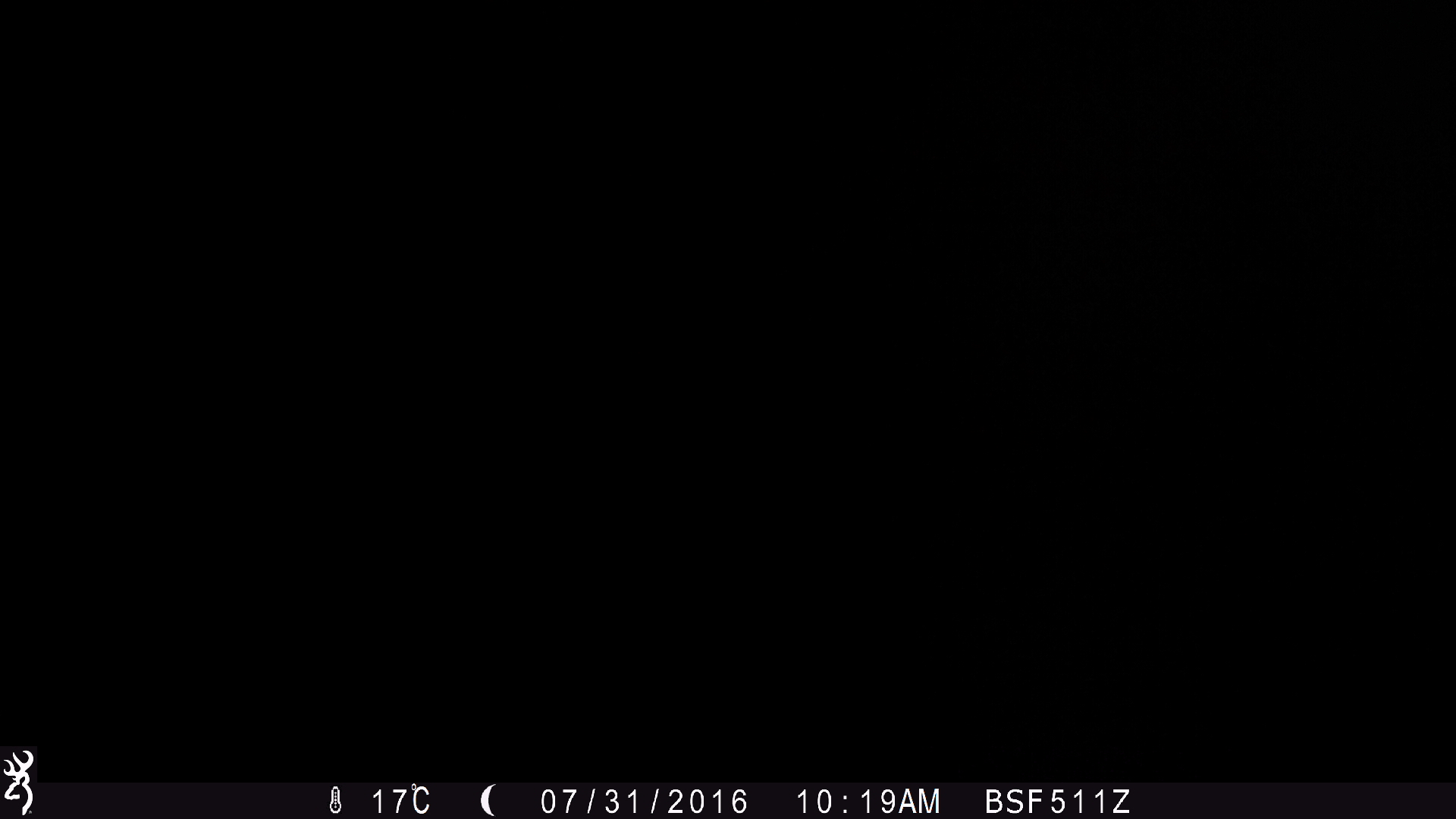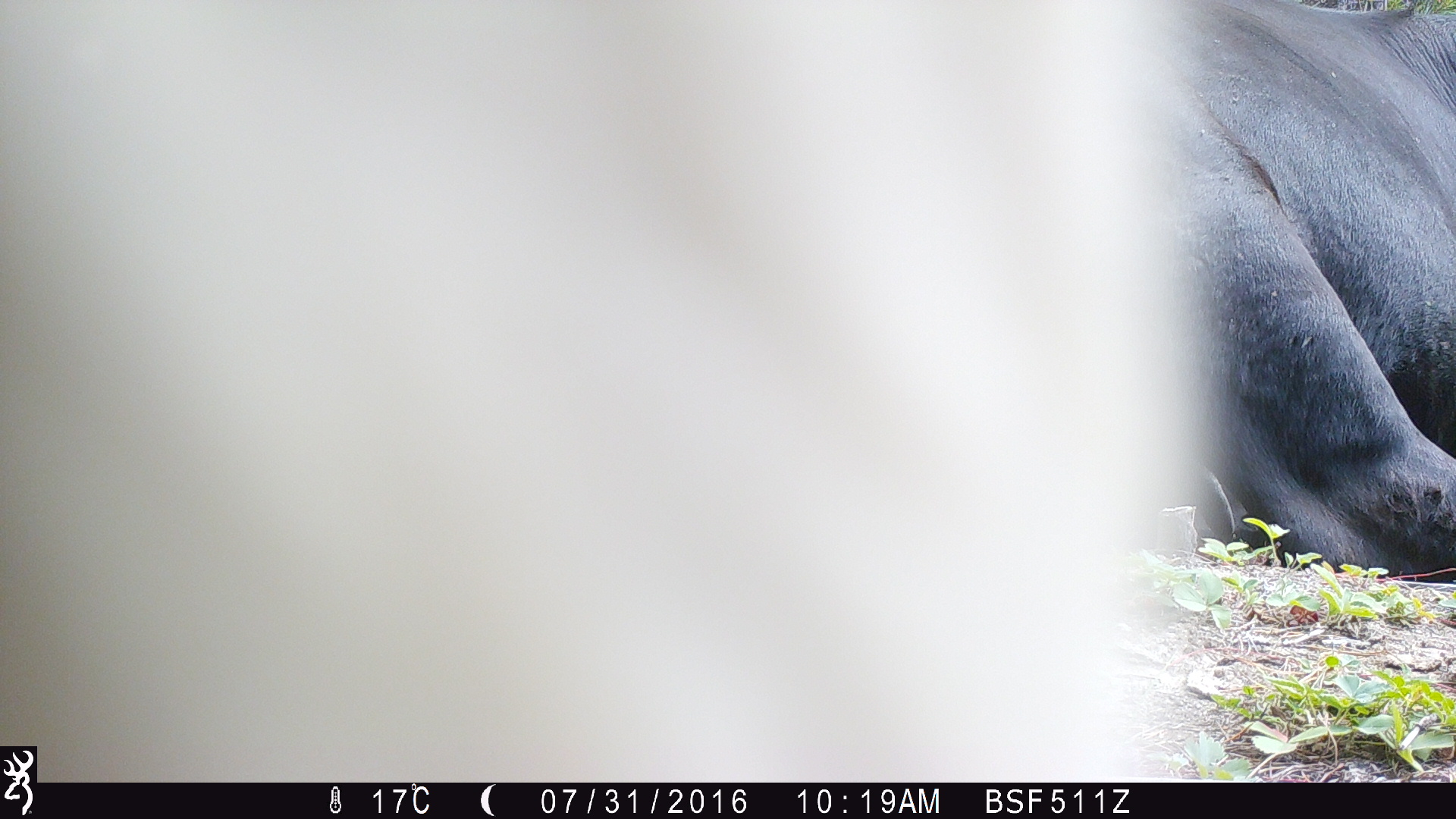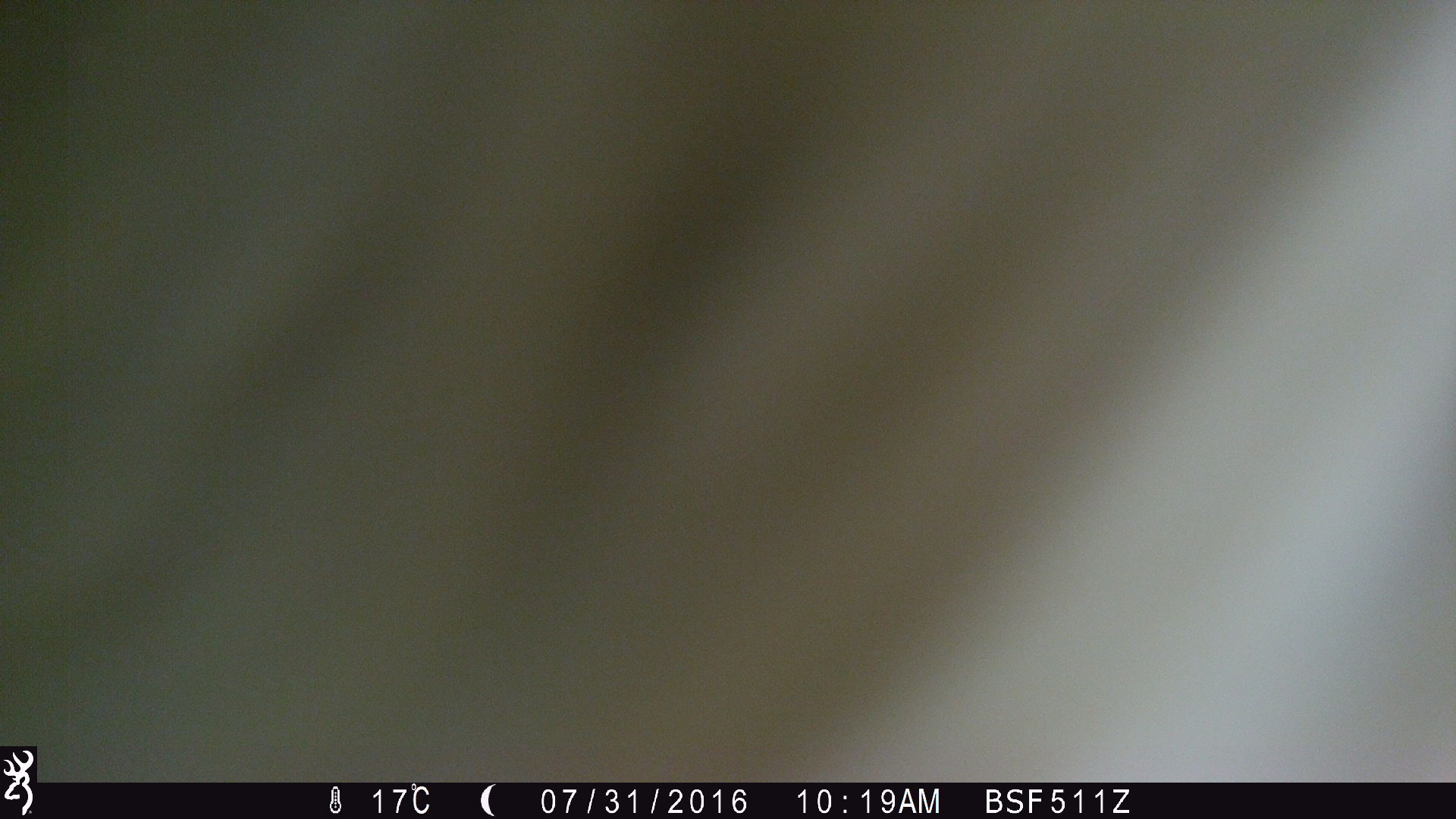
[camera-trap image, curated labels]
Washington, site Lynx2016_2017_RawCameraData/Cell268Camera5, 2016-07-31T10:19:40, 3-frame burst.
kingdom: Animalia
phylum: Chordata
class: Mammalia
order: Artiodactyla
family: Bovidae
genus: Bos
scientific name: Bos taurus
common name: domestic cattle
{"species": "domestic cattle (Bos taurus)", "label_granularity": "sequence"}